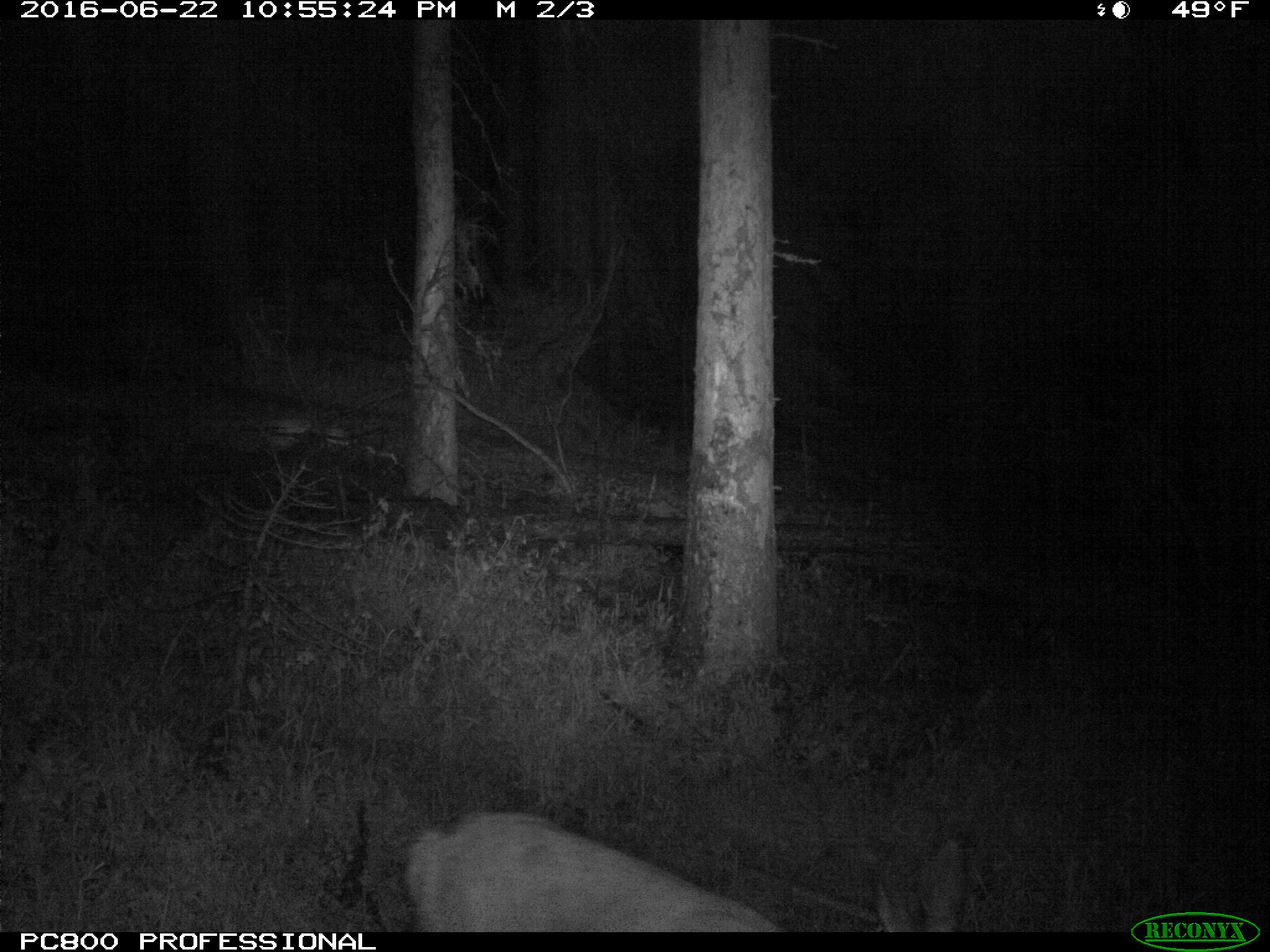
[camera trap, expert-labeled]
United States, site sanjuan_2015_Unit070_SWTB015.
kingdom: Animalia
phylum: Chordata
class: Mammalia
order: Artiodactyla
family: Cervidae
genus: Odocoileus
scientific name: Odocoileus hemionus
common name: mule deer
Odocoileus hemionus (mule deer).